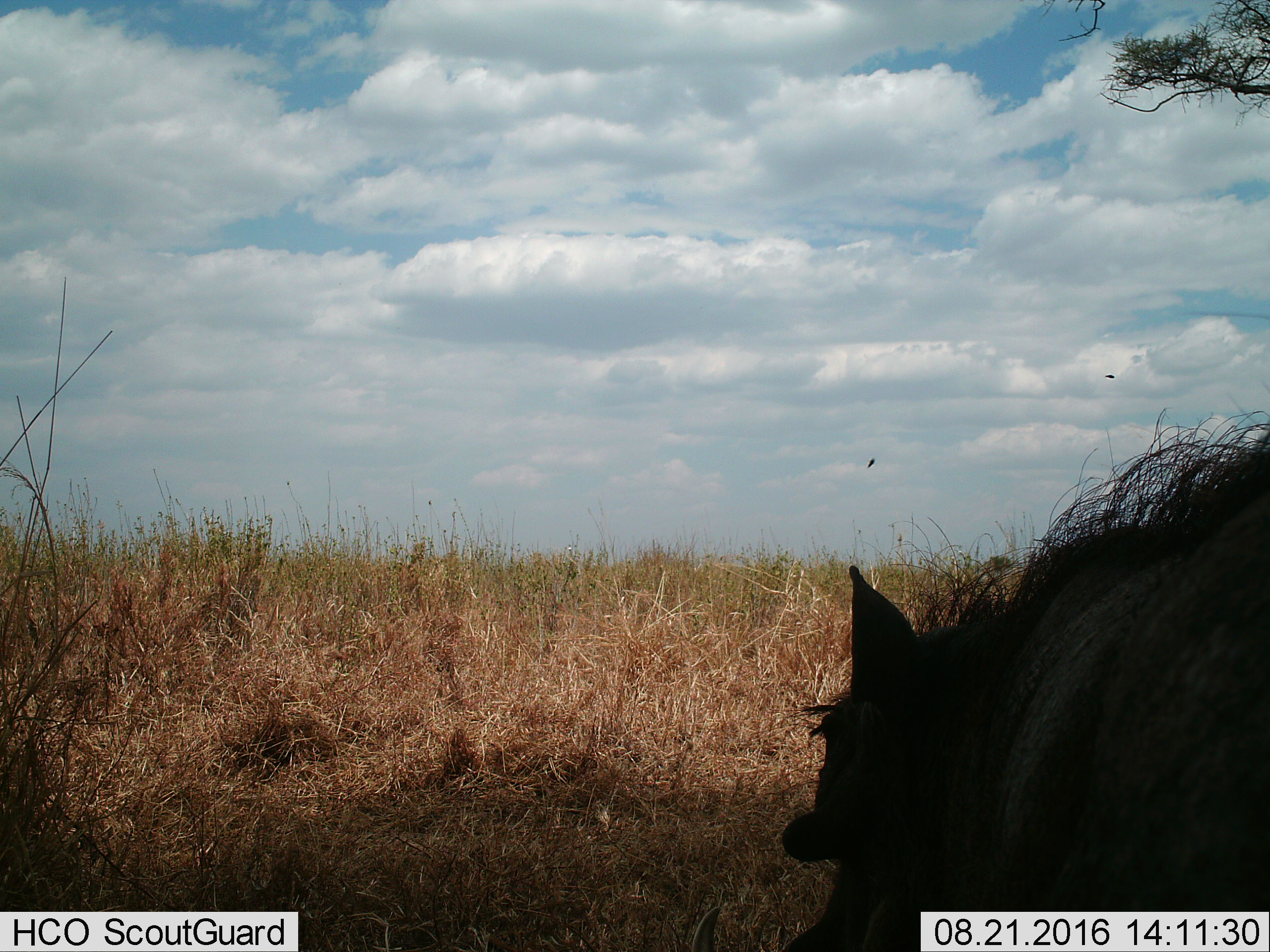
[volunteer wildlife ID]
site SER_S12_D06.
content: unidentified animal